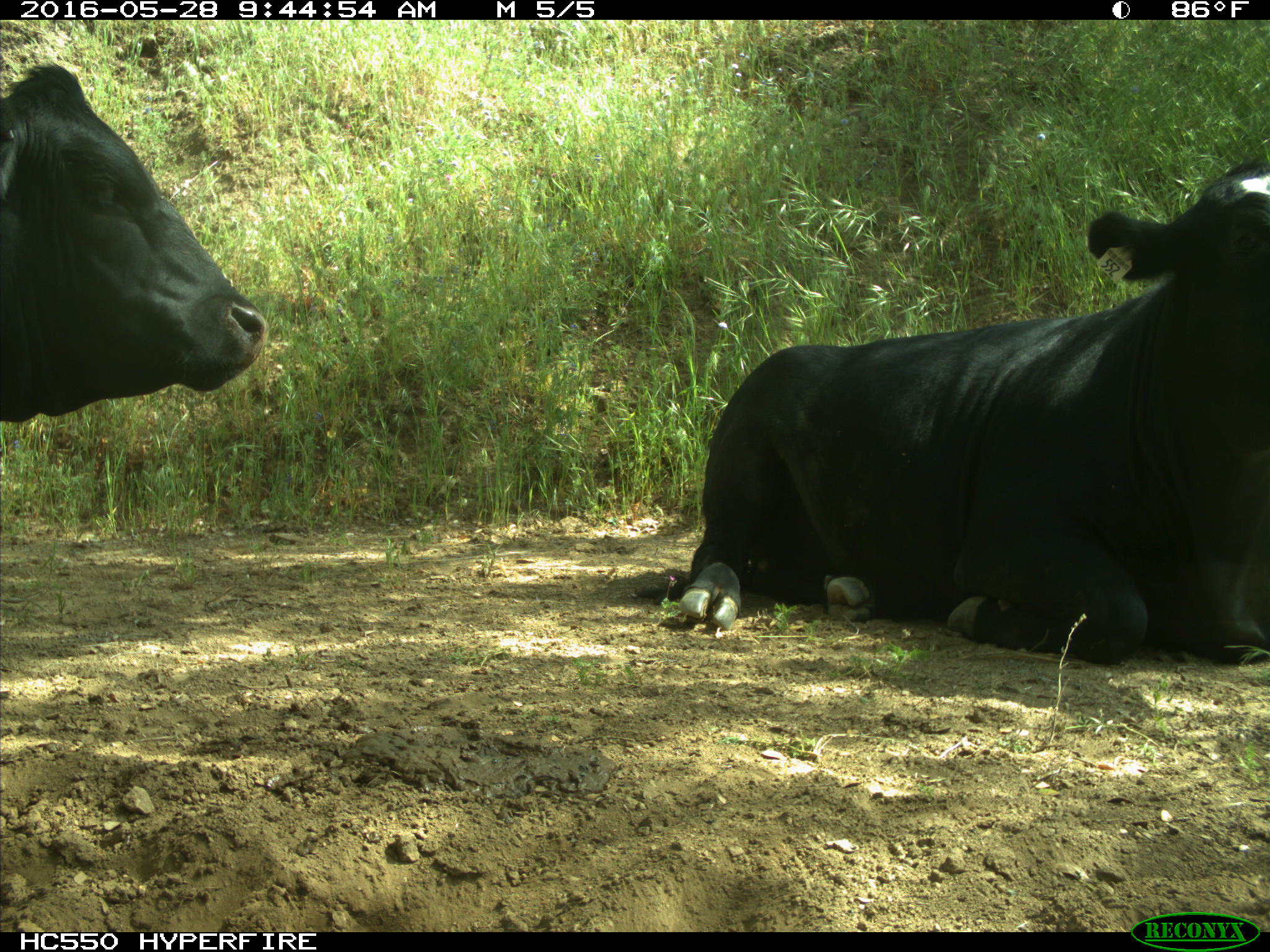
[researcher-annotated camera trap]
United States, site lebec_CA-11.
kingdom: Animalia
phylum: Chordata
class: Mammalia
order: Artiodactyla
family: Bovidae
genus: Bos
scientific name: Bos taurus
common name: domestic cow